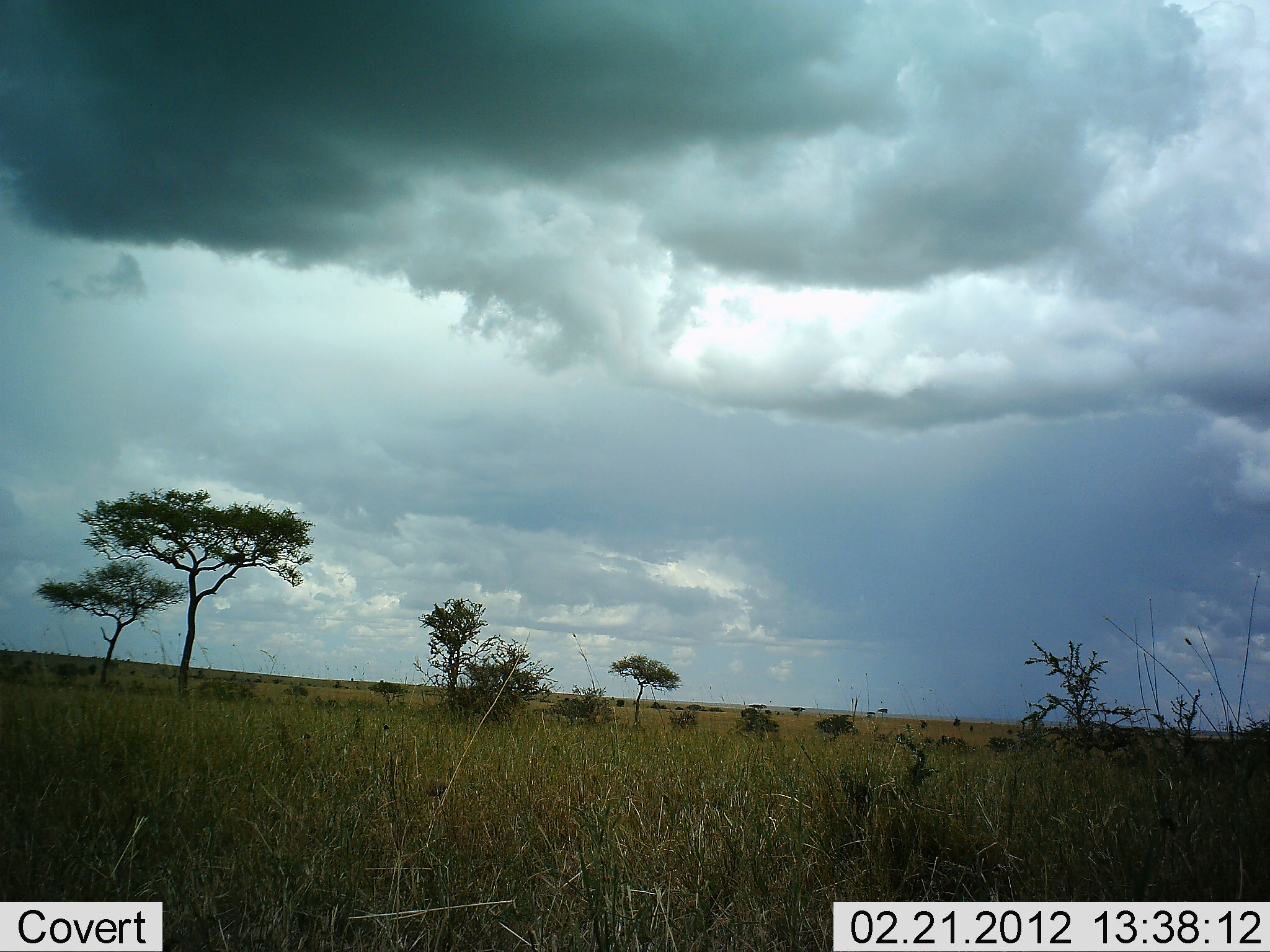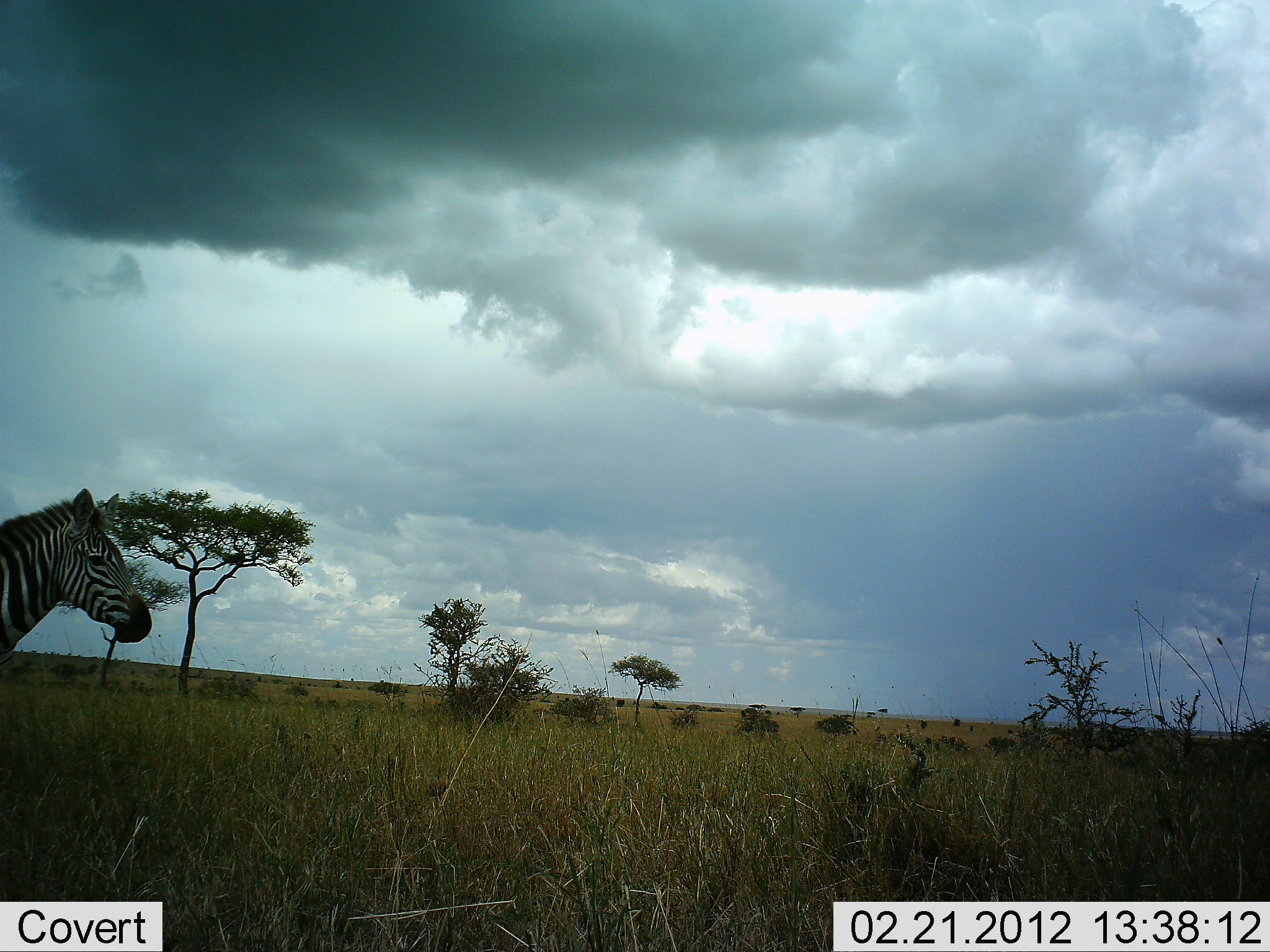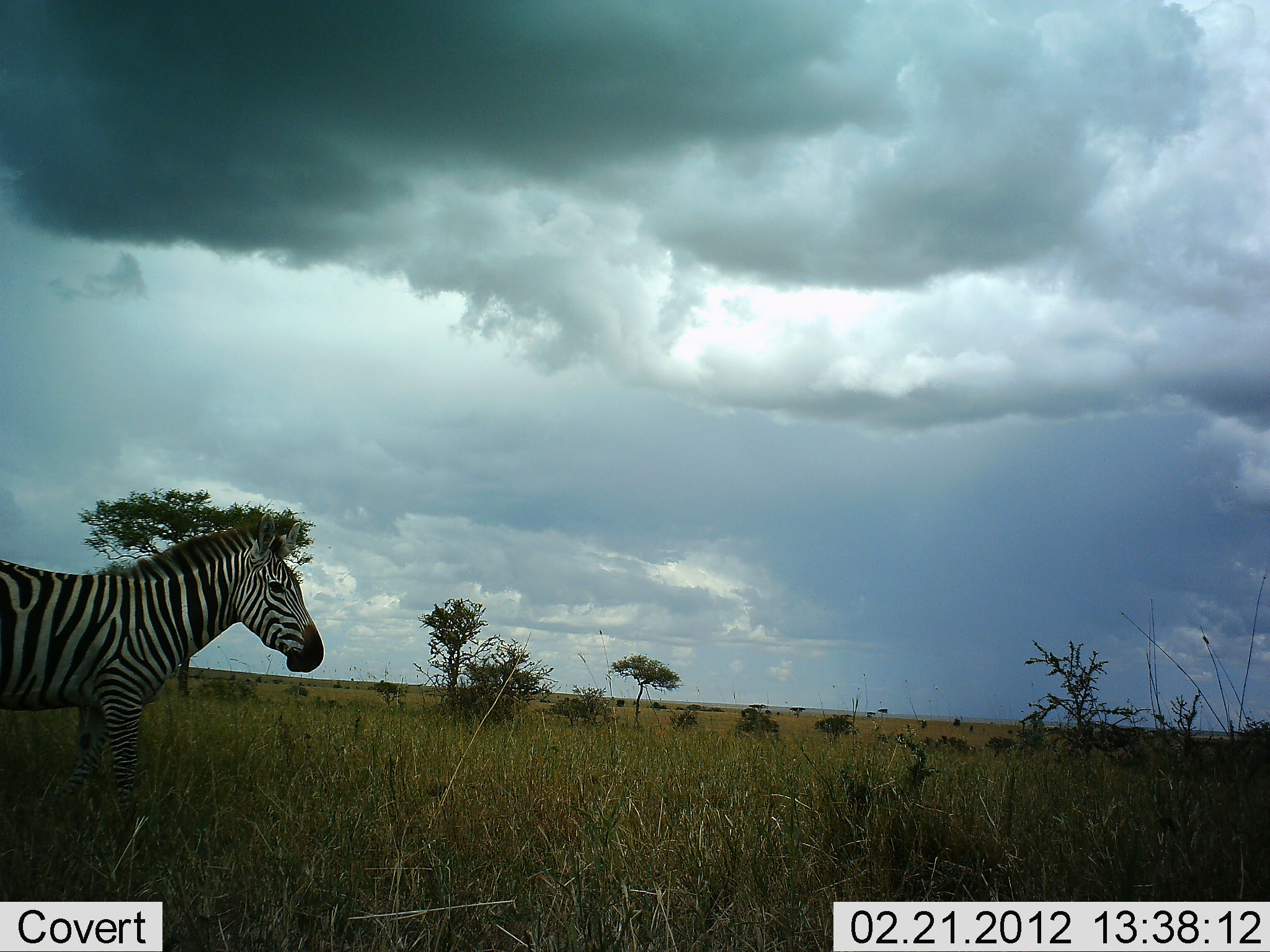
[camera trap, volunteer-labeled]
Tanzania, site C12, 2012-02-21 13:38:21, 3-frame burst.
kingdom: Animalia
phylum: Chordata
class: Mammalia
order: Perissodactyla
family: Equidae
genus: Equus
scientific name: Equus quagga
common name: plains zebra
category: zebra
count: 1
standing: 0%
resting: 0%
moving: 100%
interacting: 0%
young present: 0%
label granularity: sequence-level